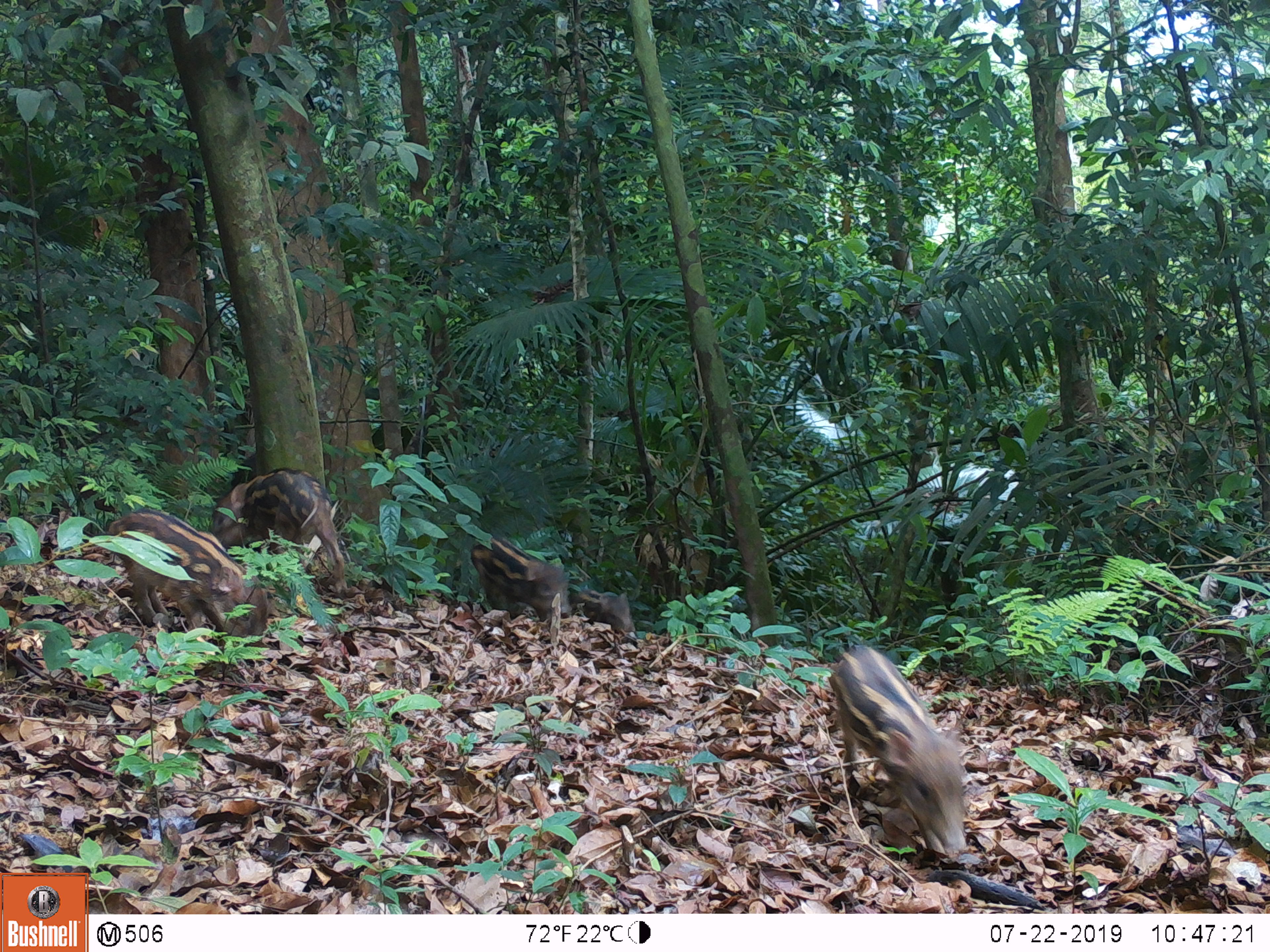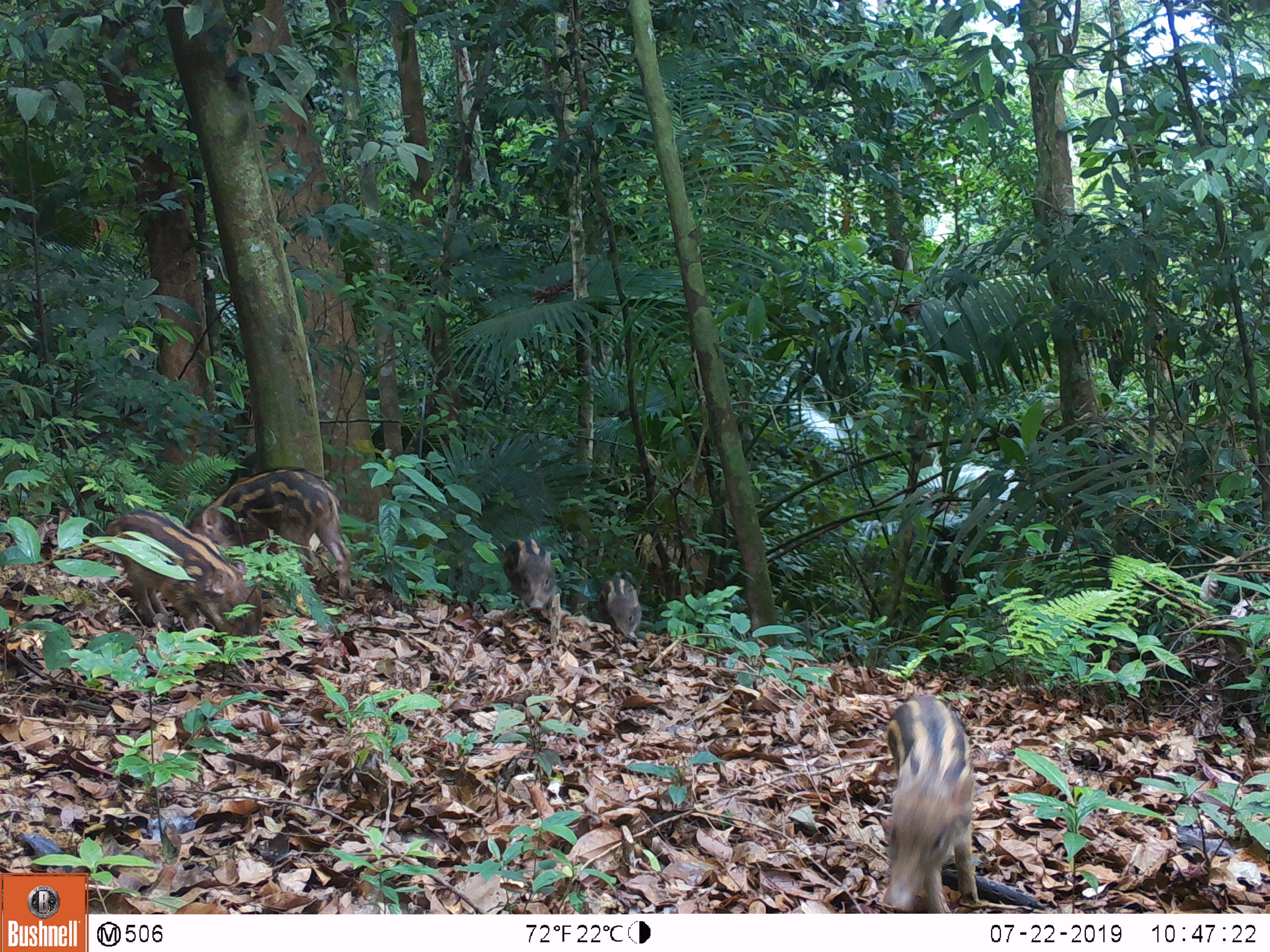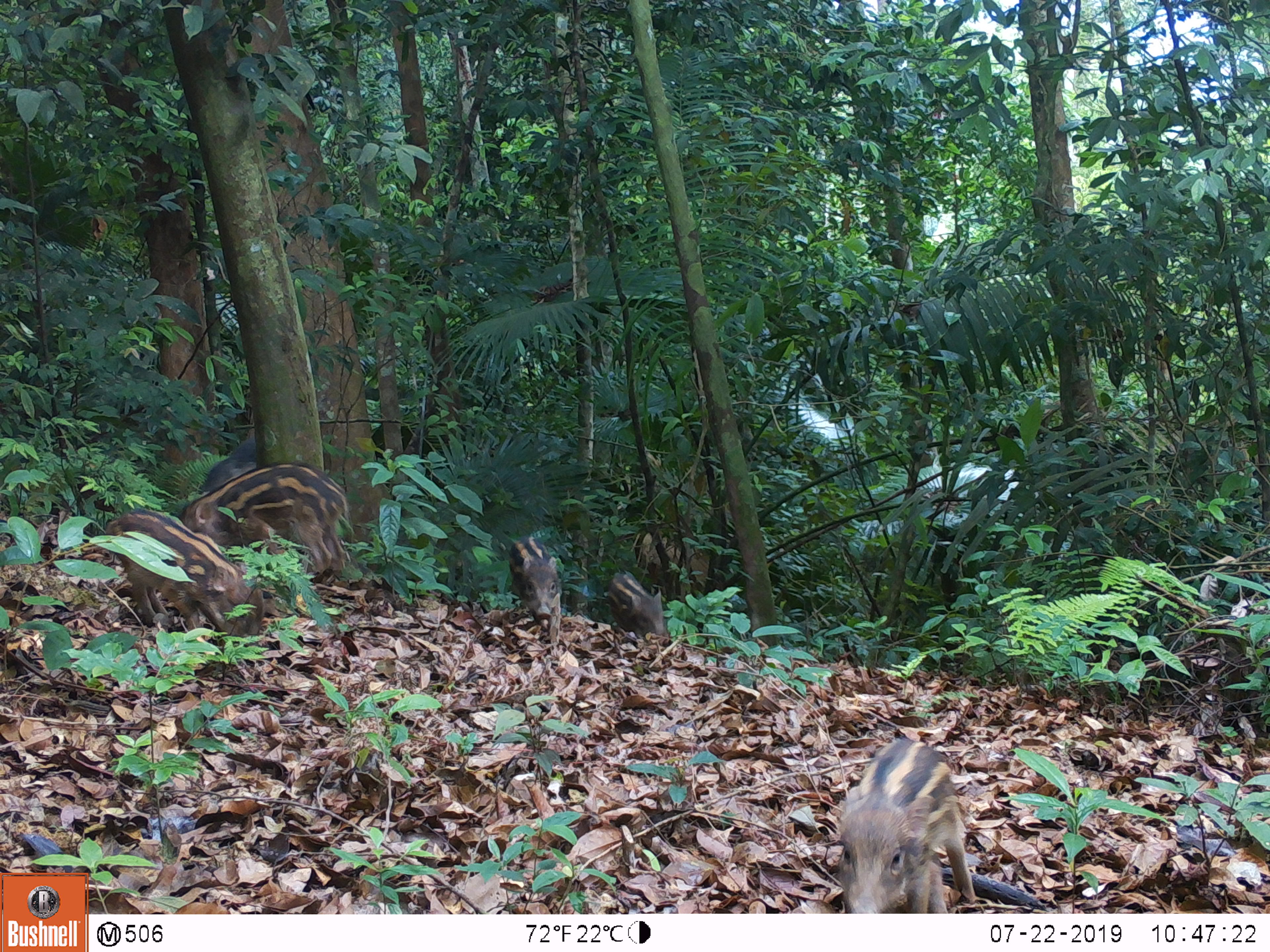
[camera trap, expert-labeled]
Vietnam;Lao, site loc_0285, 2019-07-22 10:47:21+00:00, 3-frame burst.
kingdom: Animalia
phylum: Chordata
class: Mammalia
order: Artiodactyla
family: Suidae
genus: Sus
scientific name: Sus scrofa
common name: eurasian wild pig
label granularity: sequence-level